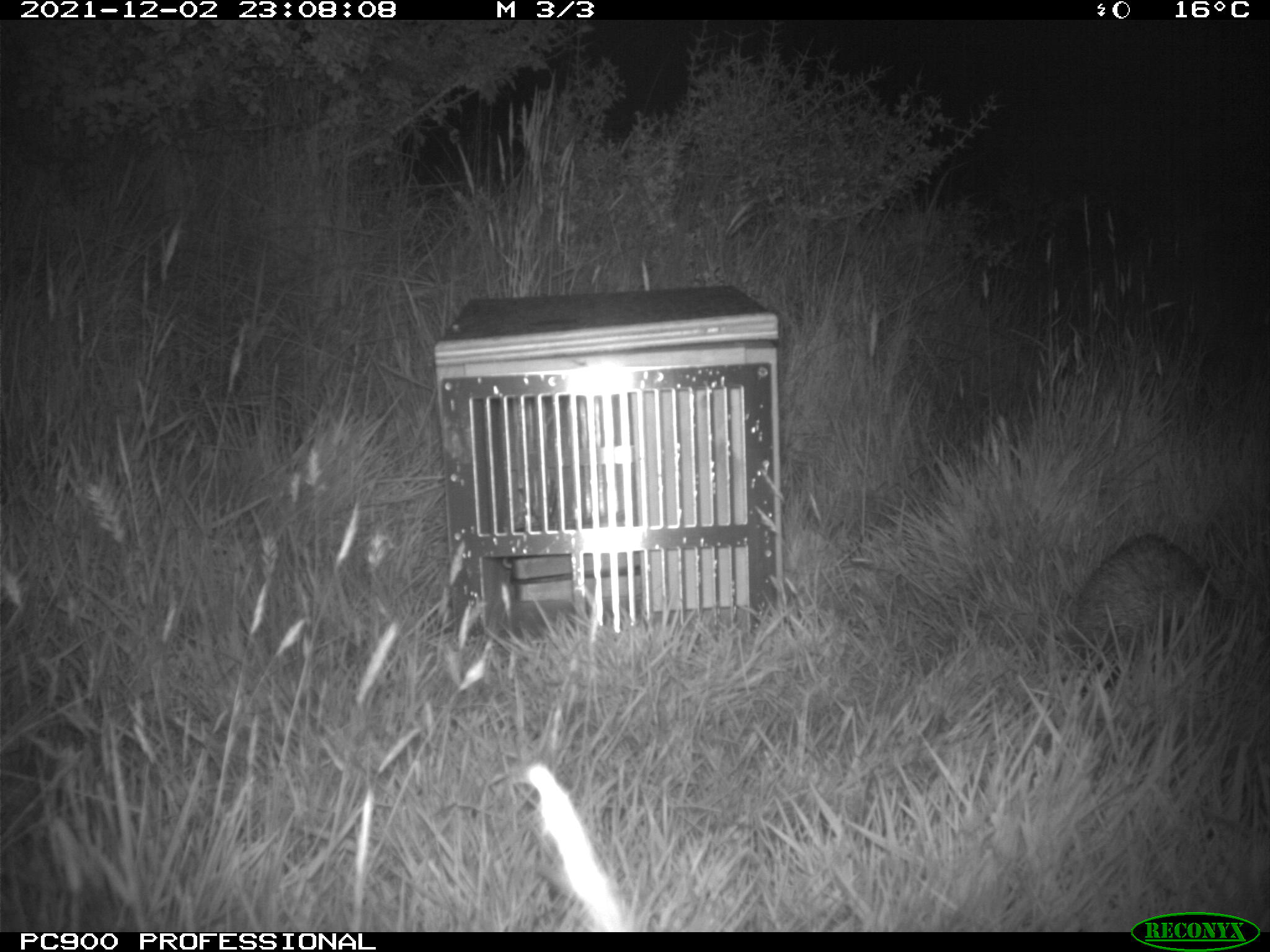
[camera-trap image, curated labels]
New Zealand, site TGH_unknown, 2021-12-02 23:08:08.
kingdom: Animalia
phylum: Chordata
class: Mammalia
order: Eulipotyphla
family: Erinaceidae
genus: Erinaceus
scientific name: Erinaceus europaeus europaeus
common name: european hedgehog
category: hedgehog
Hedgehog (european hedgehog) (Erinaceus europaeus europaeus).